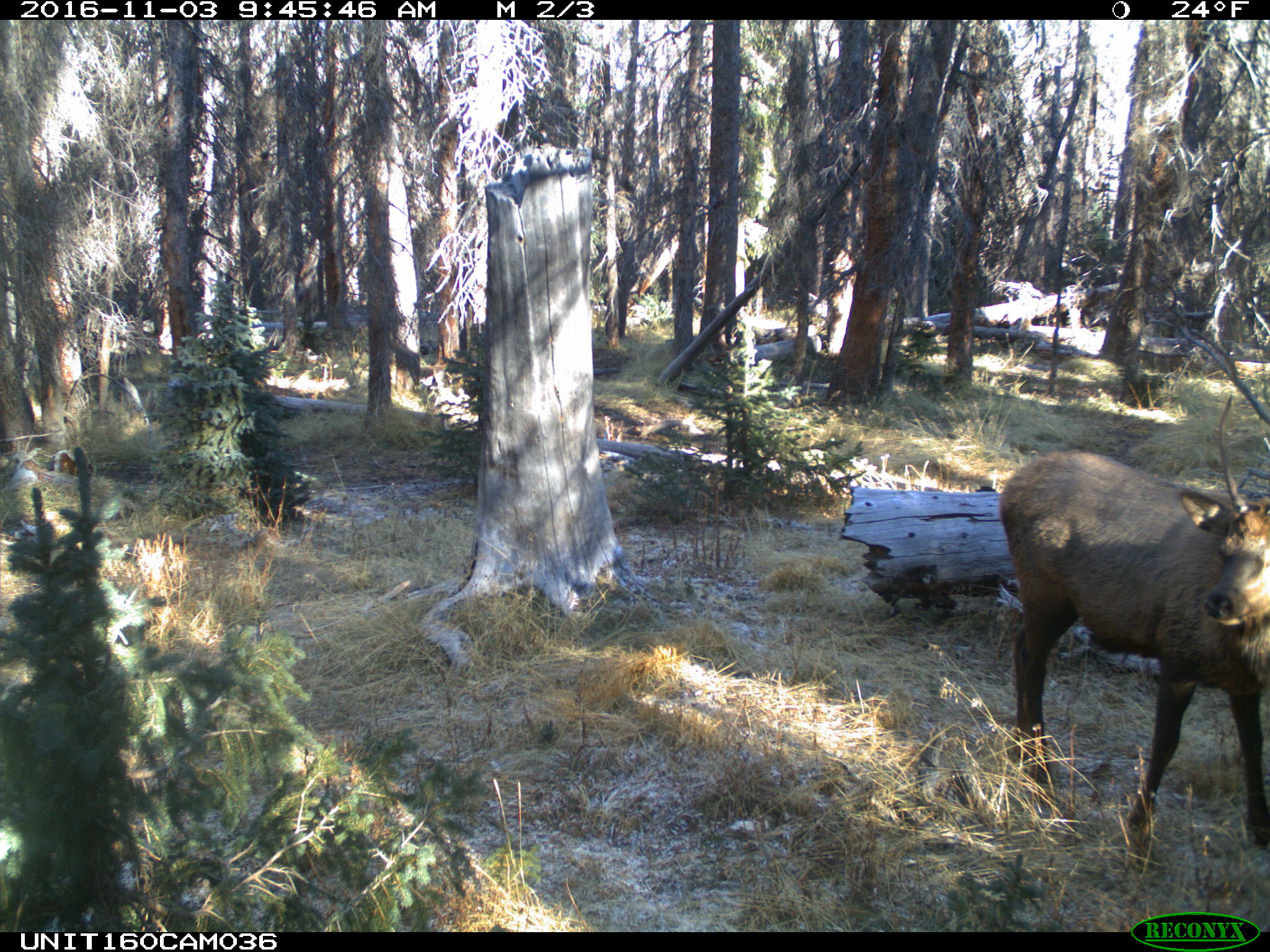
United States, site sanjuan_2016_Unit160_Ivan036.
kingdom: Animalia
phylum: Chordata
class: Mammalia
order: Artiodactyla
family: Cervidae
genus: Cervus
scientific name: Cervus elaphus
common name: red deer